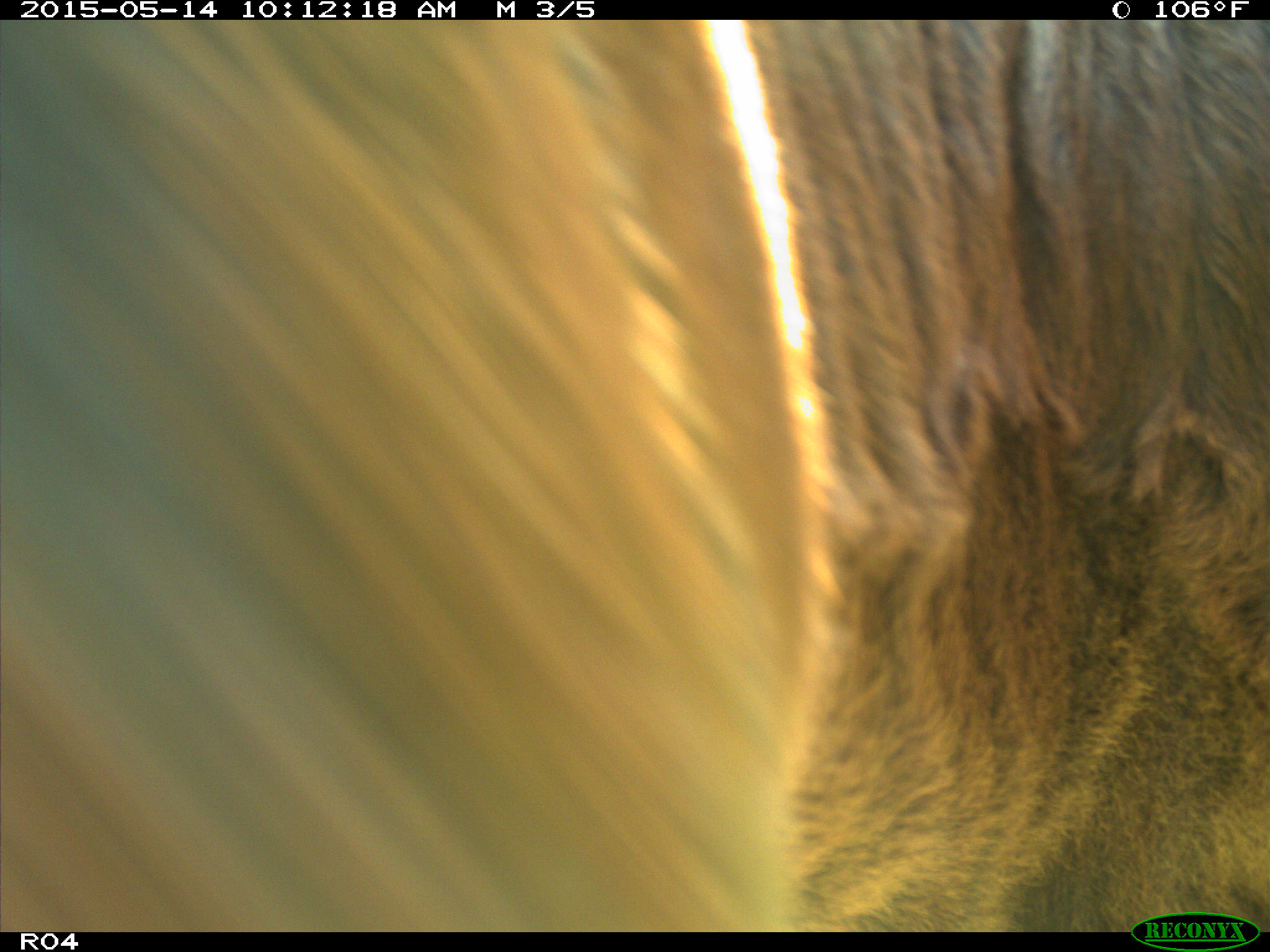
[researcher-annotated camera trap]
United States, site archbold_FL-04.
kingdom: Animalia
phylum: Chordata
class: Mammalia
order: Artiodactyla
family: Bovidae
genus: Bos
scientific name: Bos taurus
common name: domestic cow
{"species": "Bos taurus (domestic cow)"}